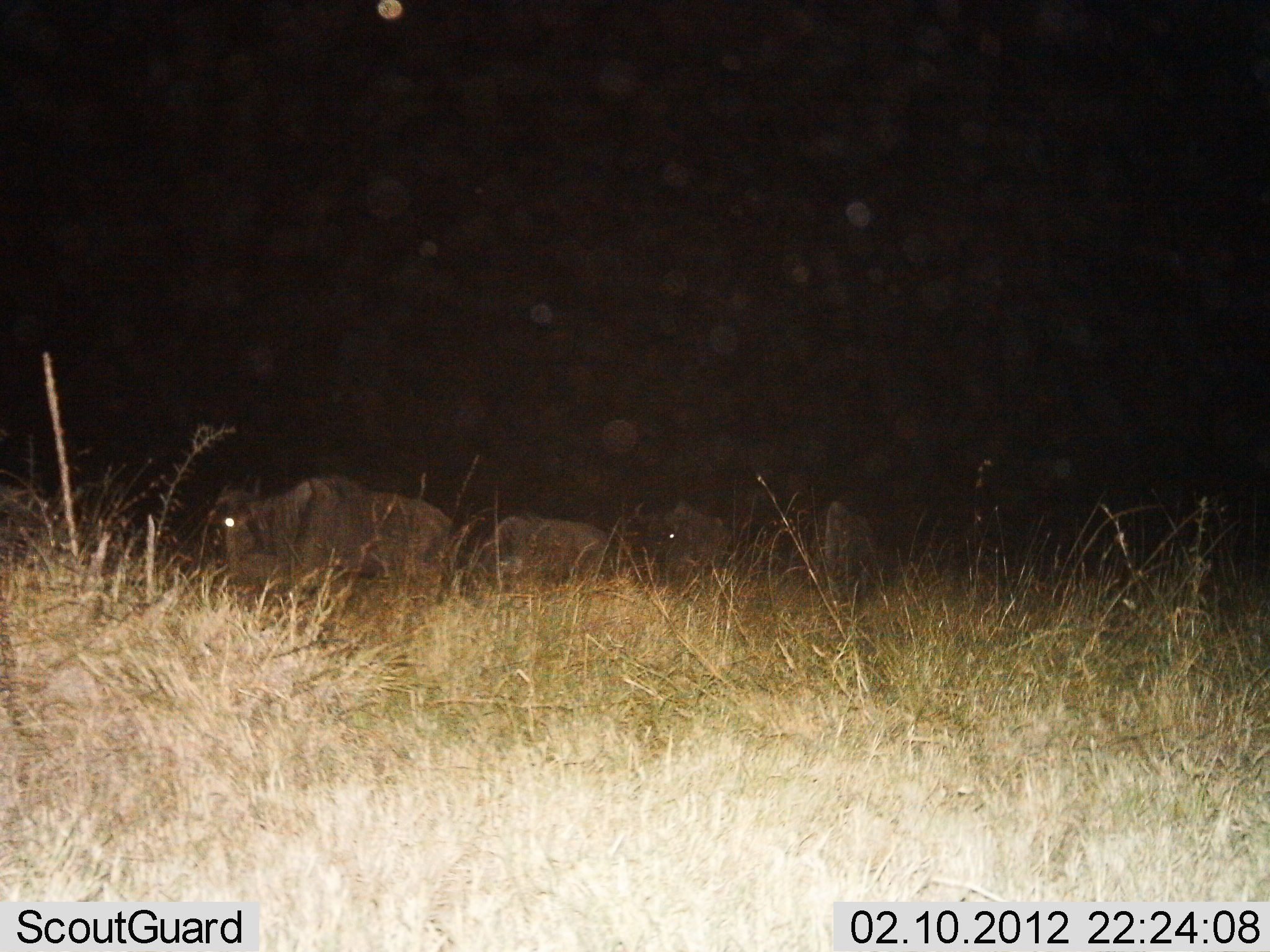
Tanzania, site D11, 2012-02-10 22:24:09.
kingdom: Animalia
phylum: Chordata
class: Mammalia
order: Artiodactyla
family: Bovidae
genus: Connochaetes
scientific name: Connochaetes taurinus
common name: blue wildebeest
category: wildebeest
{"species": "wildebeest (blue wildebeest) (Connochaetes taurinus)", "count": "4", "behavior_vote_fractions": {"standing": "62%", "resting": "6%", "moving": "31%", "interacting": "0%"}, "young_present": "0%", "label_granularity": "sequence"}